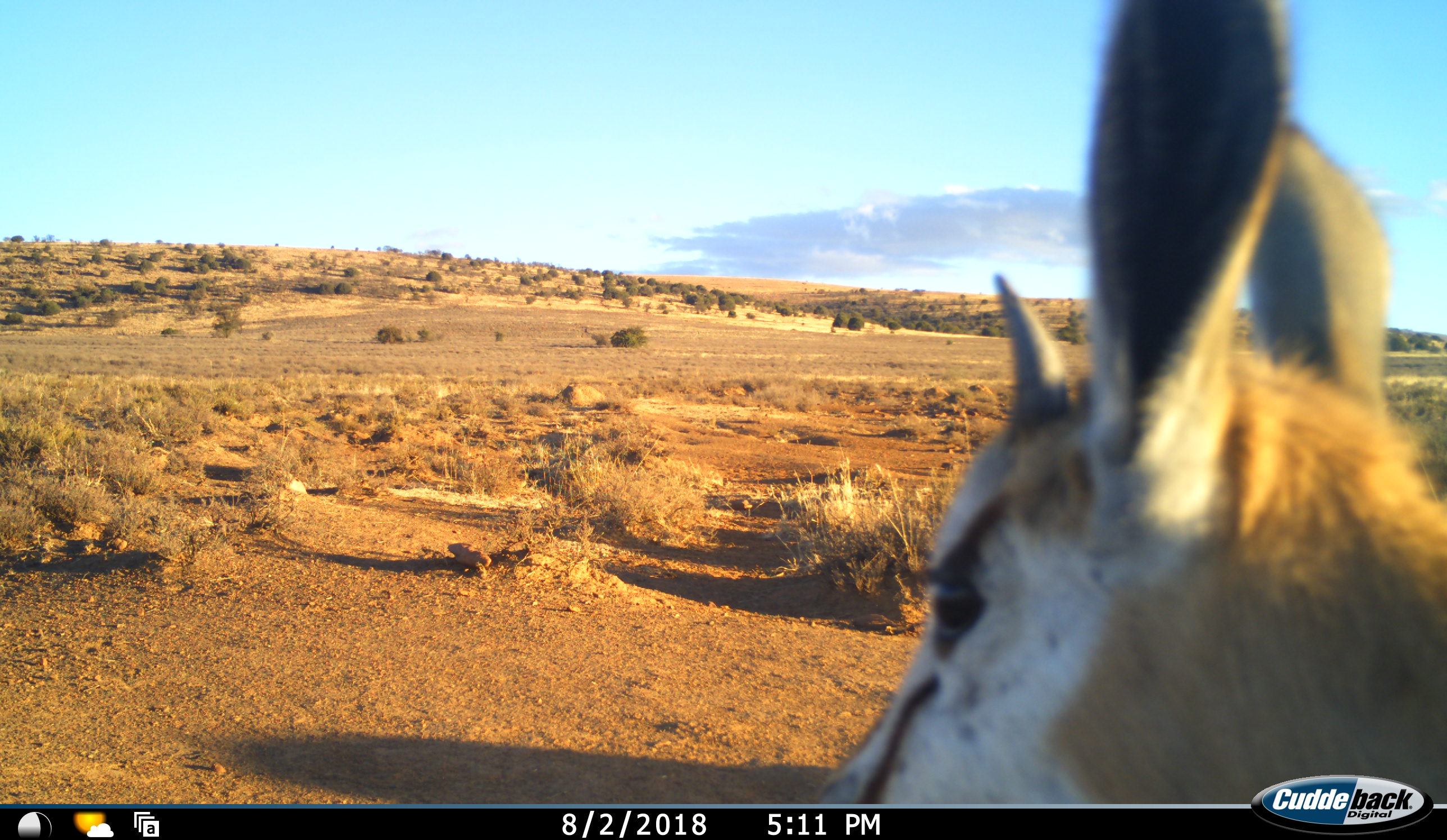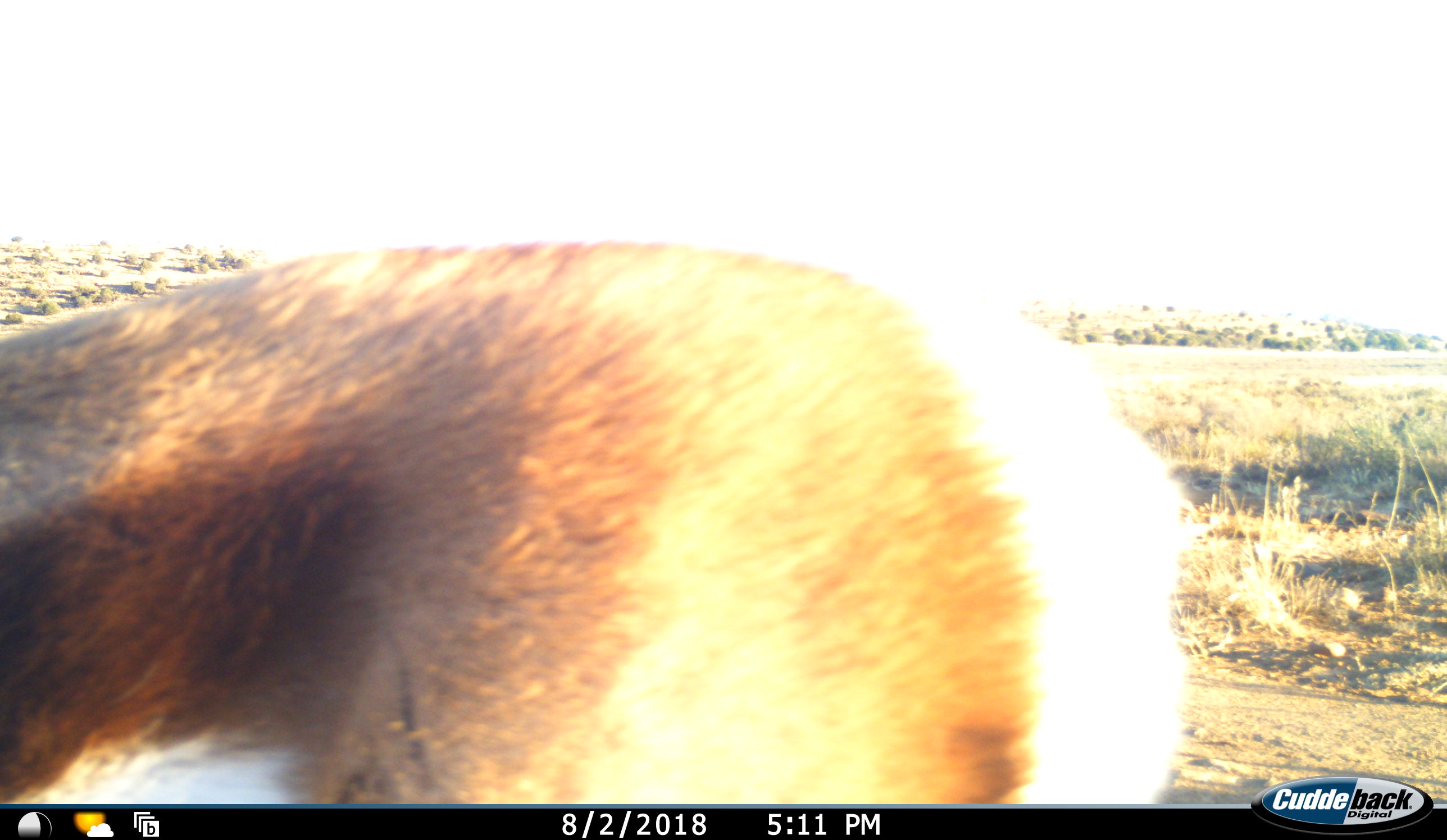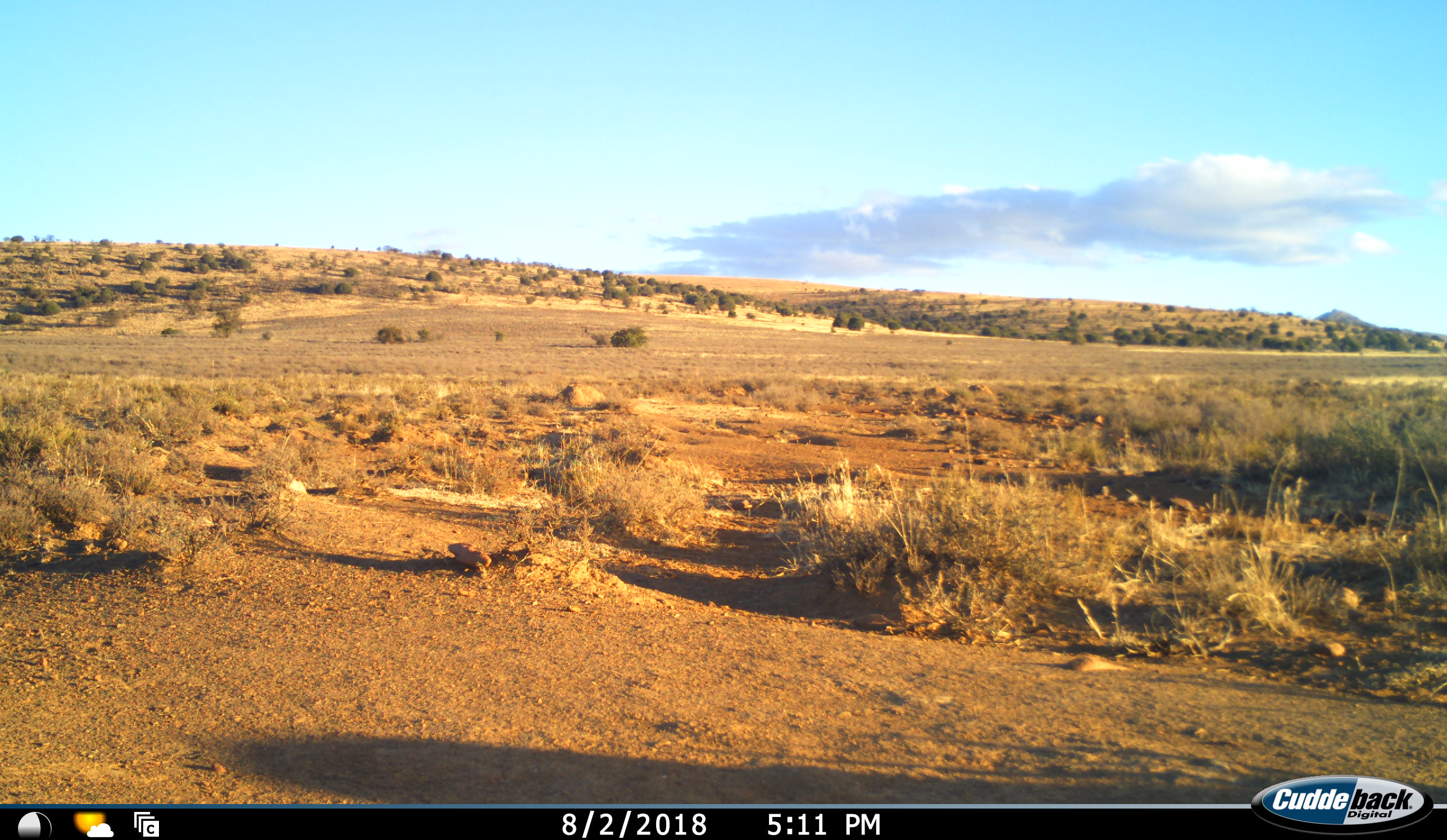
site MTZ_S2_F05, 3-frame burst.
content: unidentified animal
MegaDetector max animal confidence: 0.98